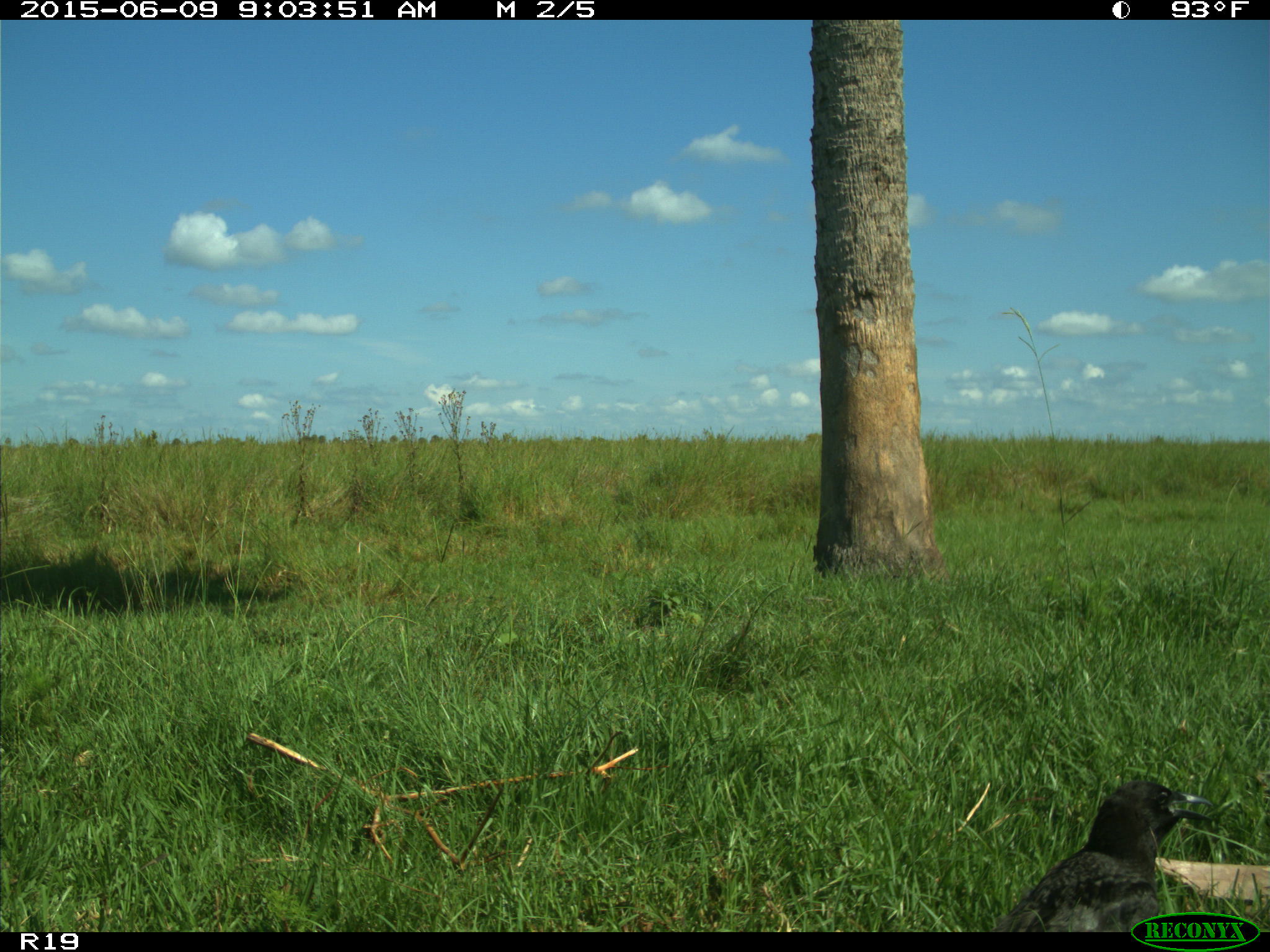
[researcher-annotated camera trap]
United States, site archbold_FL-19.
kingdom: Animalia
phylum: Chordata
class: Aves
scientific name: Aves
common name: birds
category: unidentified bird